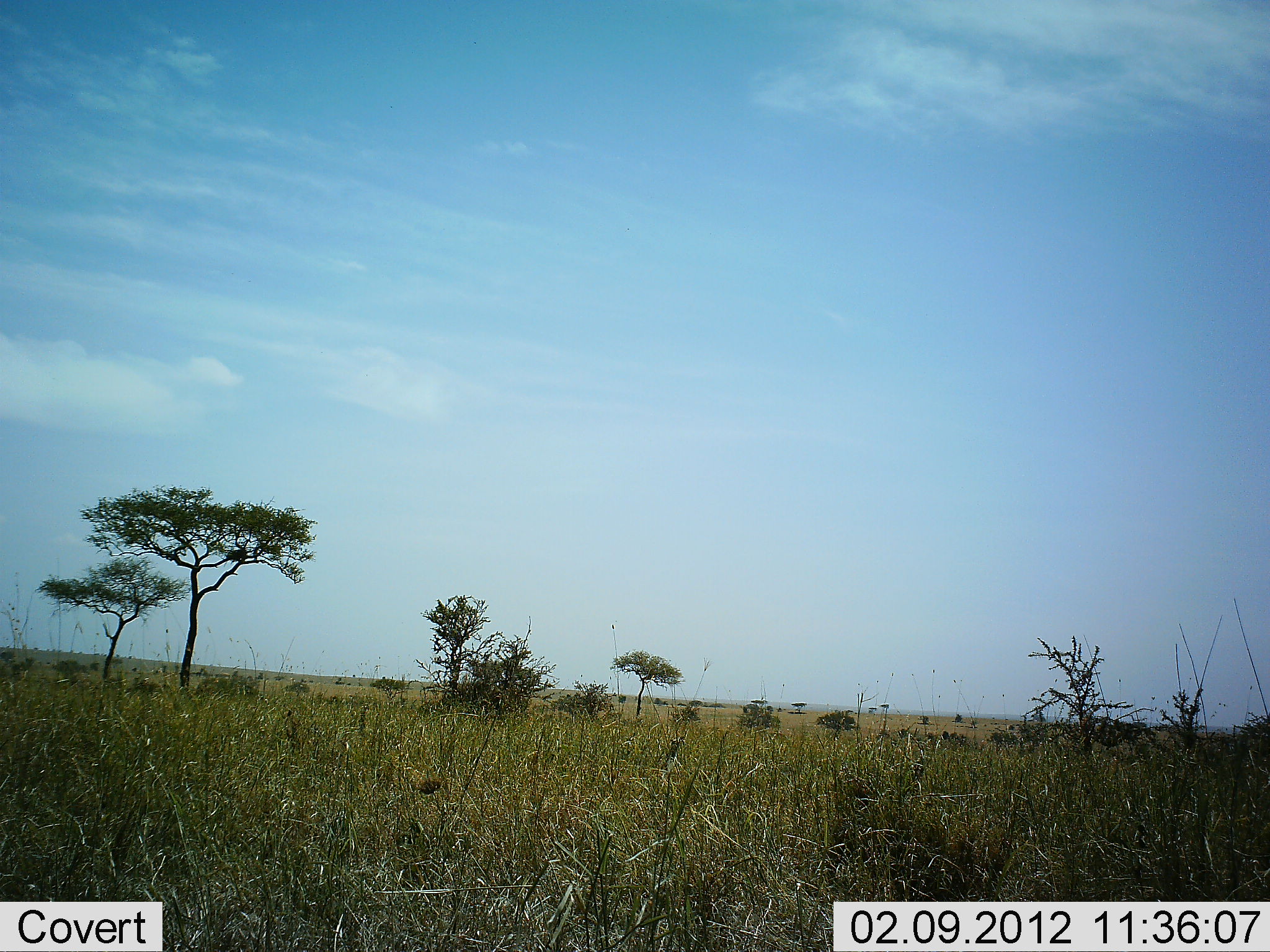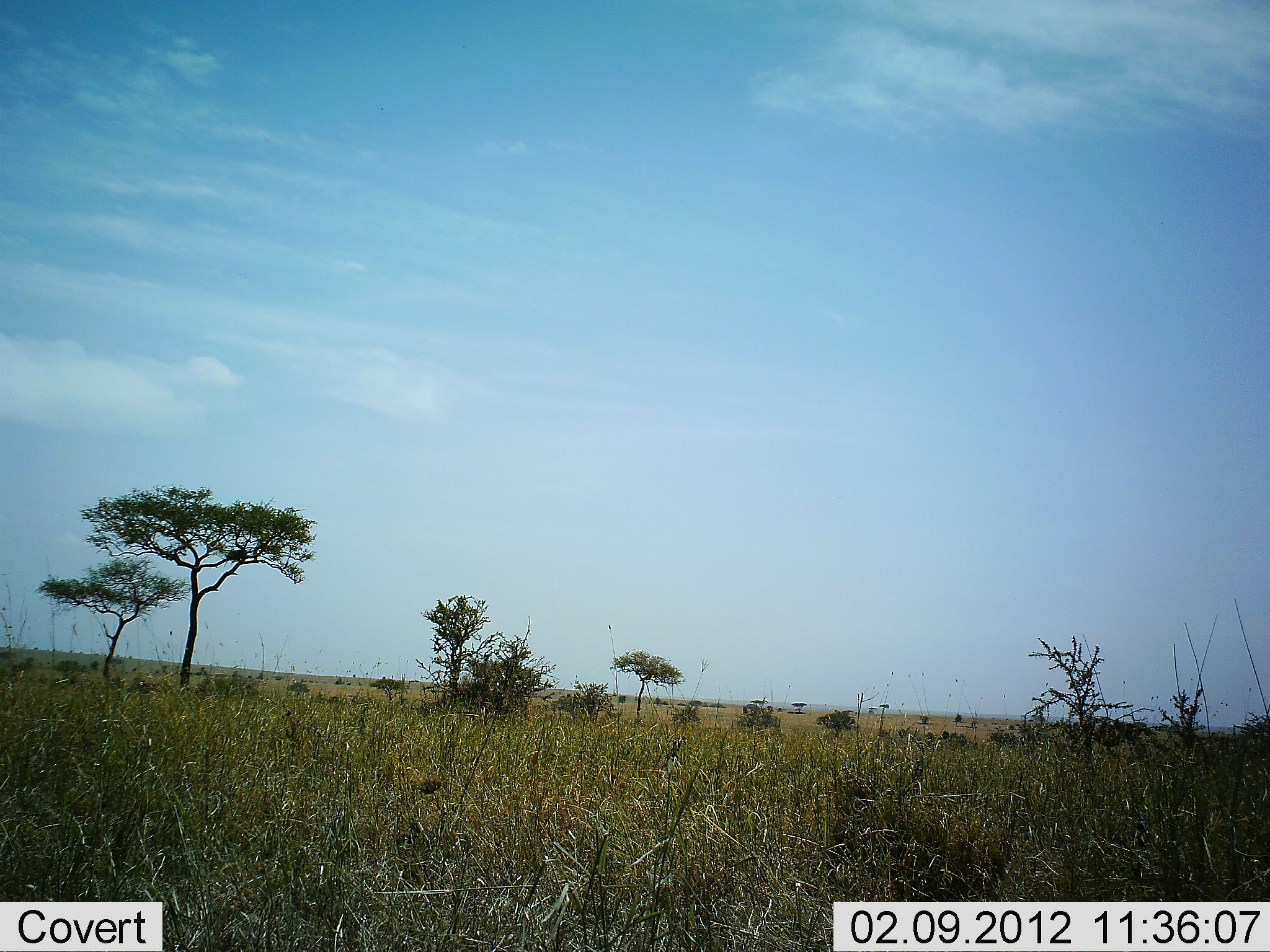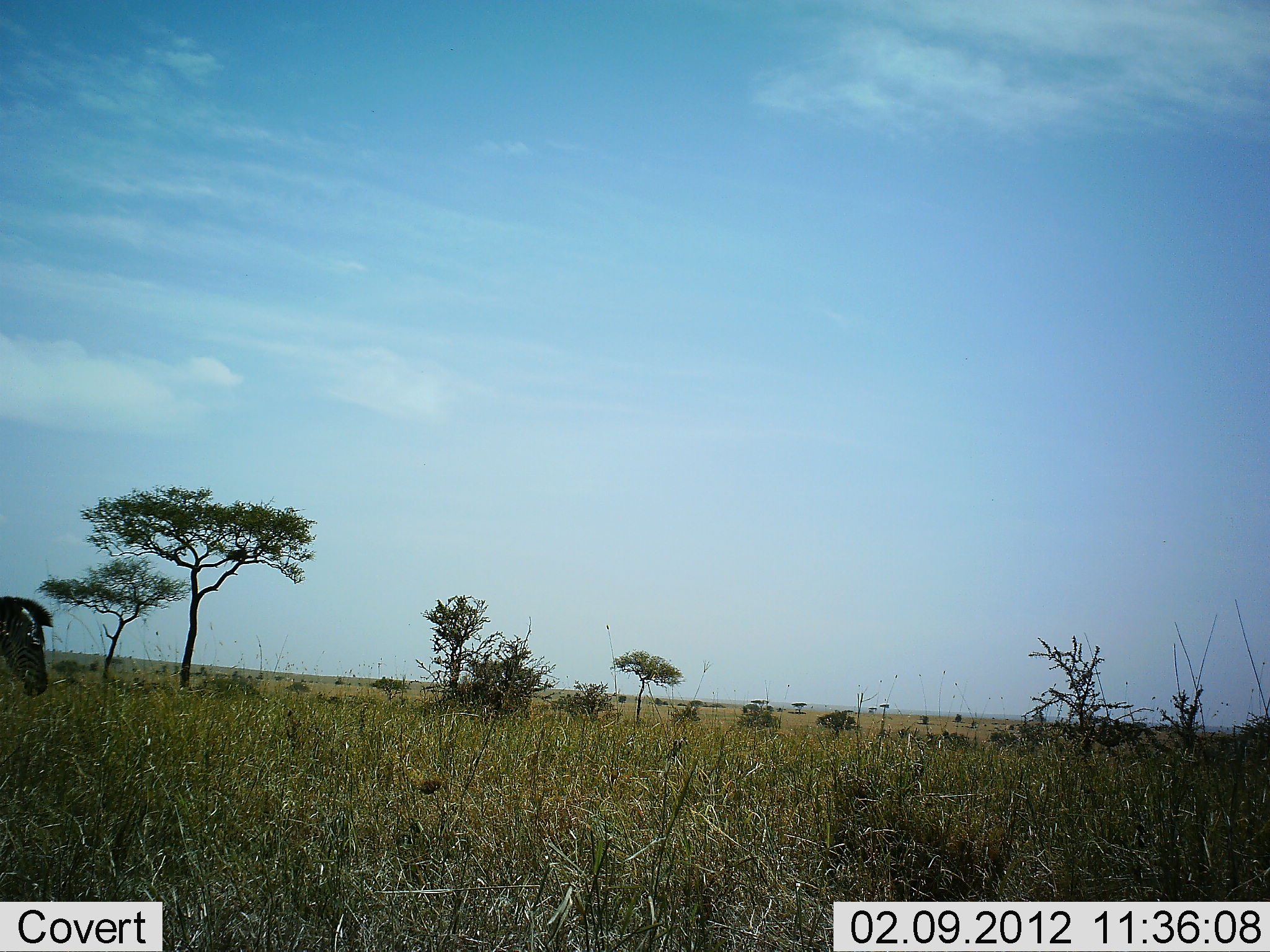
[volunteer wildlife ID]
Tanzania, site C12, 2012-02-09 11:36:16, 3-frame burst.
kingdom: Animalia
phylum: Chordata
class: Mammalia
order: Perissodactyla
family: Equidae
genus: Equus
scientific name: Equus quagga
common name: plains zebra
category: zebra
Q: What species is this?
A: Zebra (plains zebra) (Equus quagga).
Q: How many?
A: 1.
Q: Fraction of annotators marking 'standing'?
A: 6%.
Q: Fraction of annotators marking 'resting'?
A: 0%.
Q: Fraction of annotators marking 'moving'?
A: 94%.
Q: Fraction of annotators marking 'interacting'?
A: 0%.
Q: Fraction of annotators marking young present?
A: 0%.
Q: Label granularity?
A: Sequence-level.